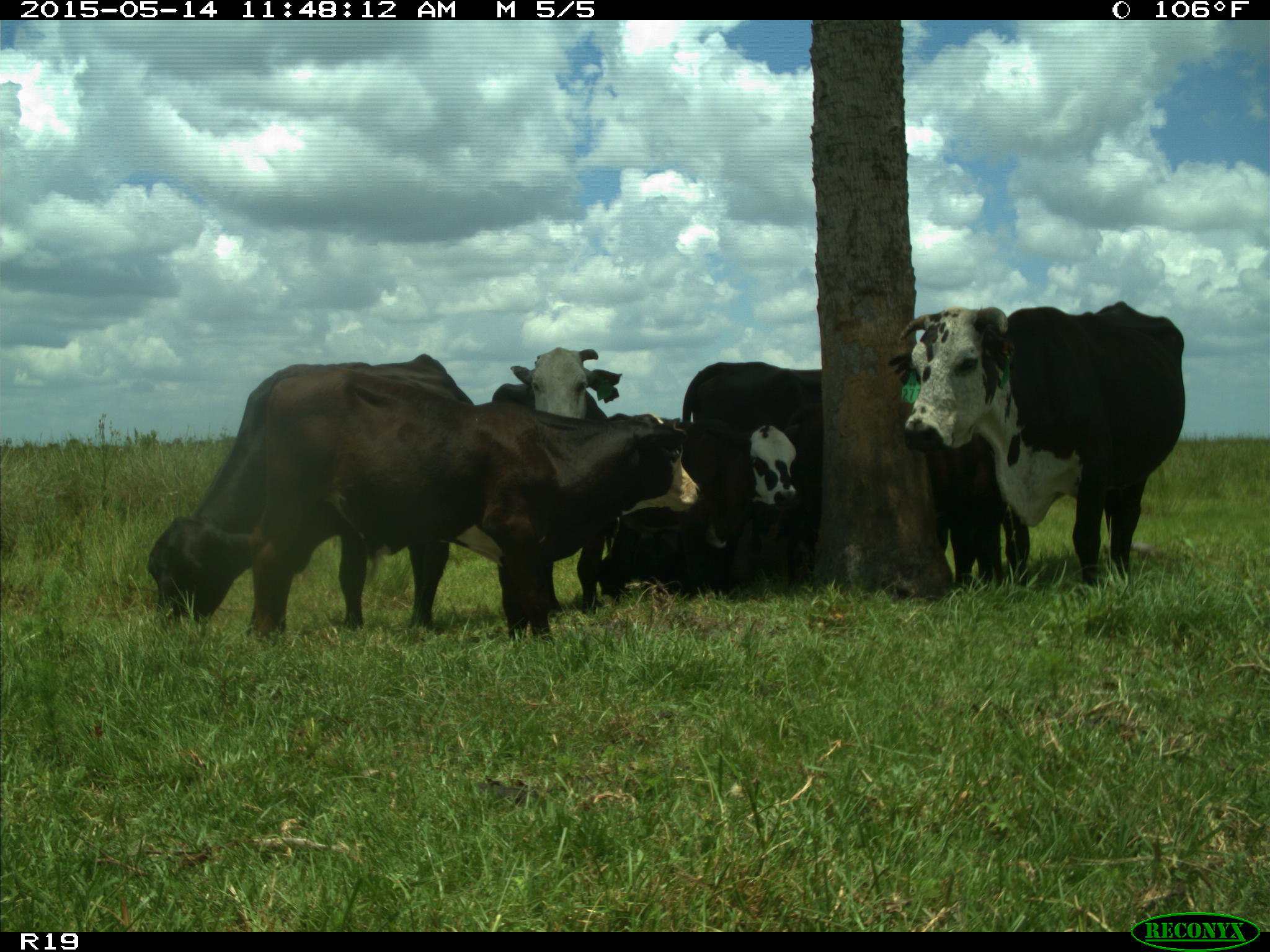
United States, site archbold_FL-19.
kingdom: Animalia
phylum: Chordata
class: Mammalia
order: Artiodactyla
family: Bovidae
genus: Bos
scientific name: Bos taurus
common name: domestic cow